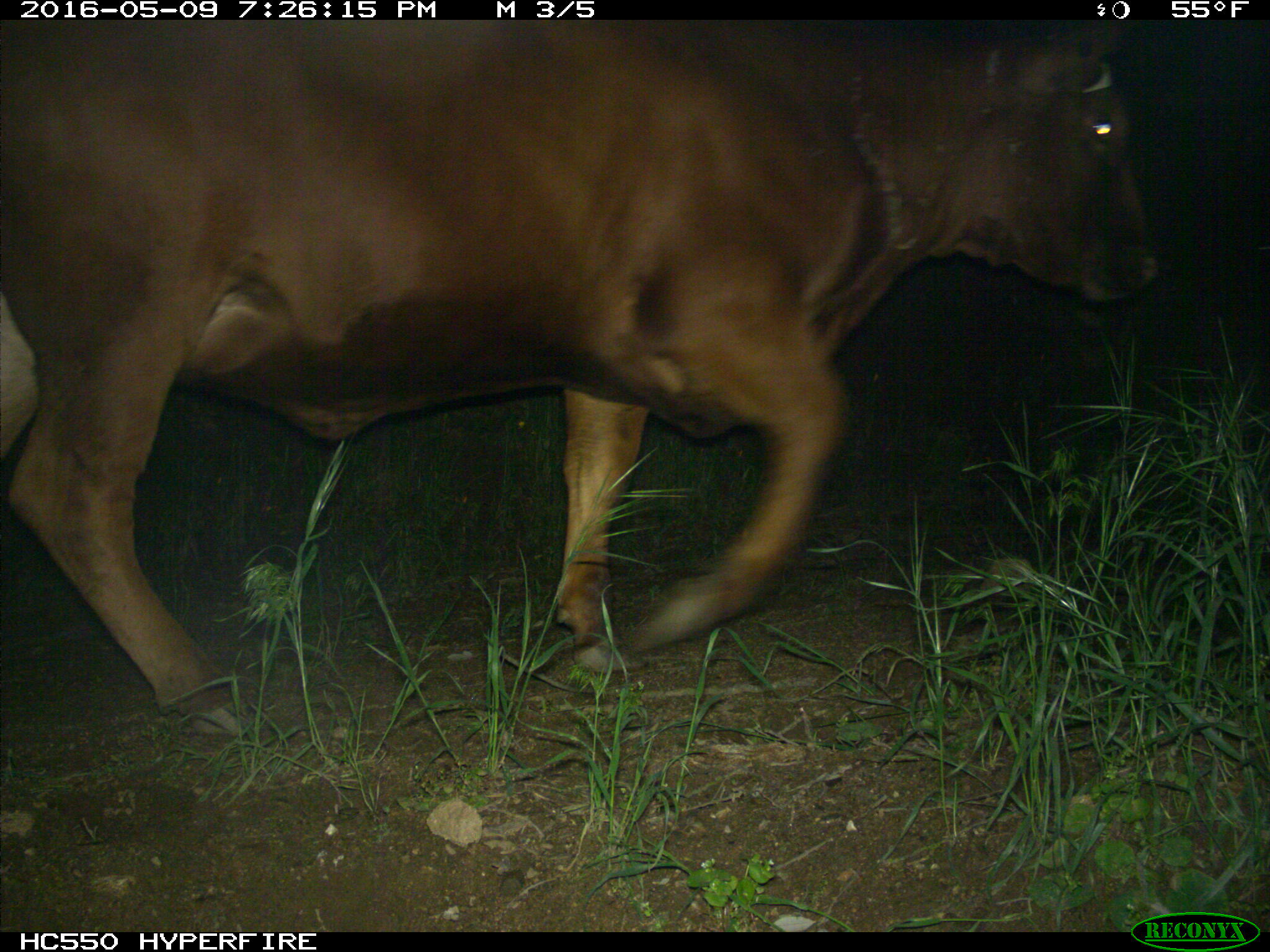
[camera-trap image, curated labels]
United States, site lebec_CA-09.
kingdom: Animalia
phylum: Chordata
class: Mammalia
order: Artiodactyla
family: Bovidae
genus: Bos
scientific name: Bos taurus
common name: domestic cow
Bos taurus (domestic cow).